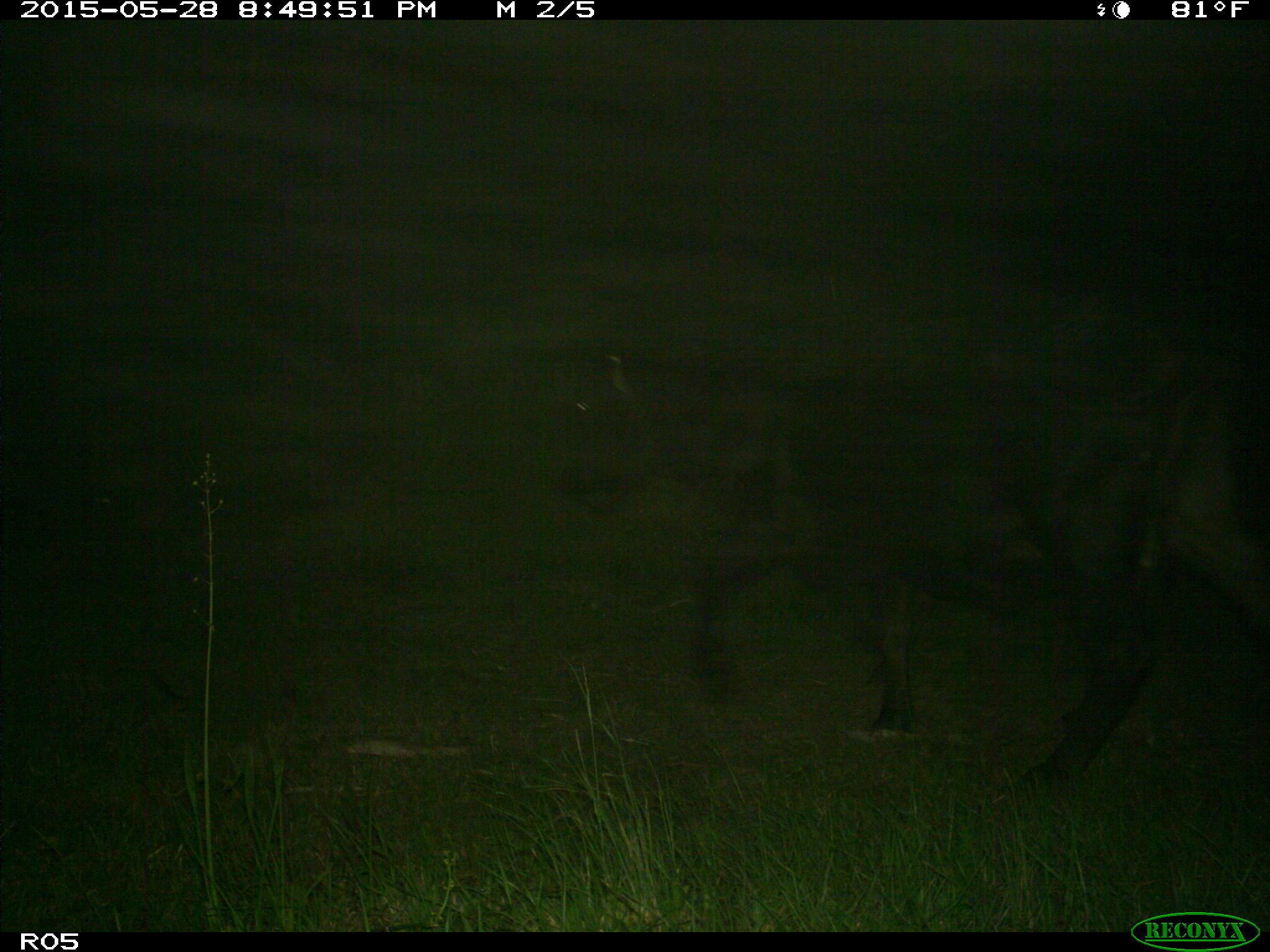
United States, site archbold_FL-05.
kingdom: Animalia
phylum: Chordata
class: Mammalia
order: Artiodactyla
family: Bovidae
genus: Bos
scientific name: Bos taurus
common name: domestic cow